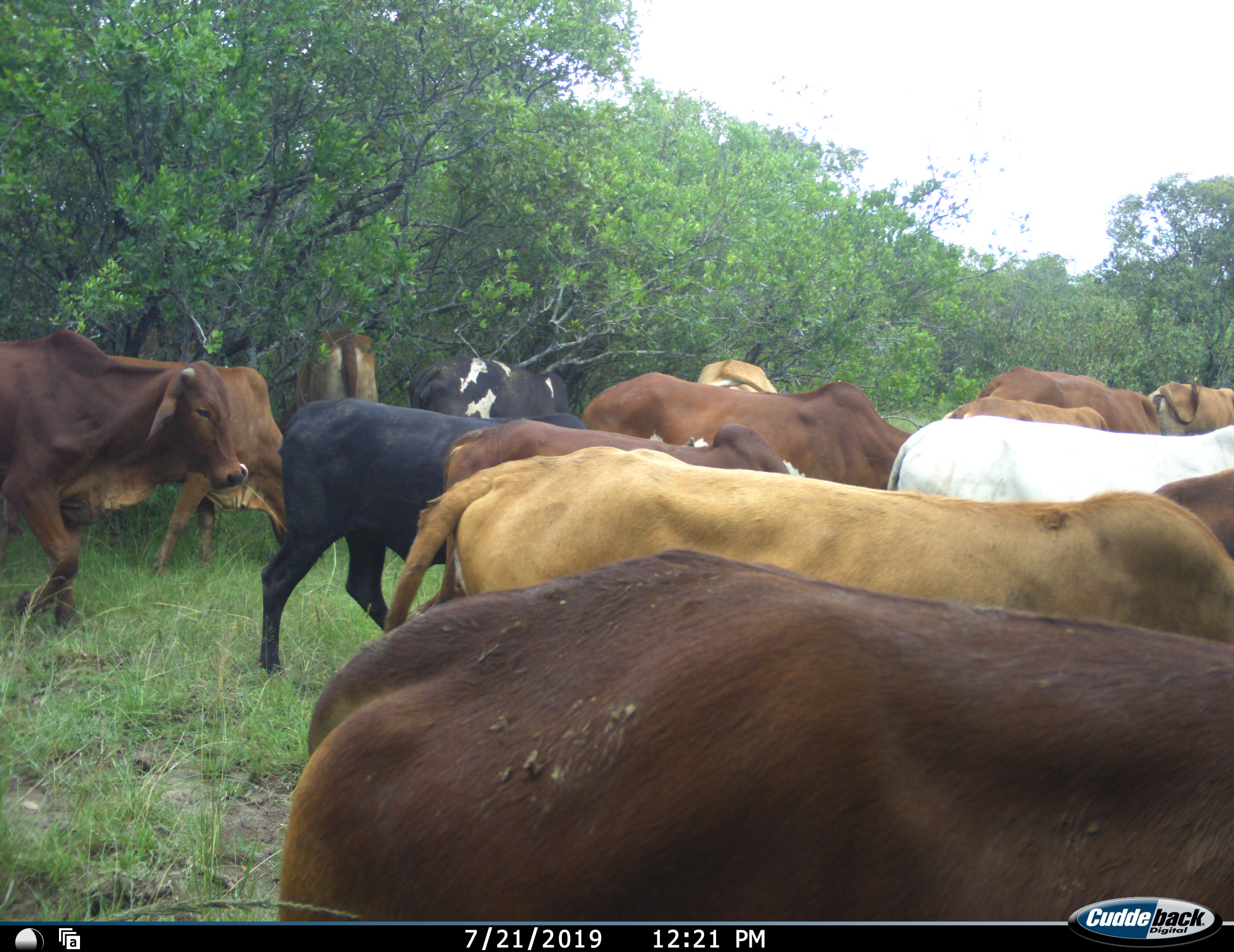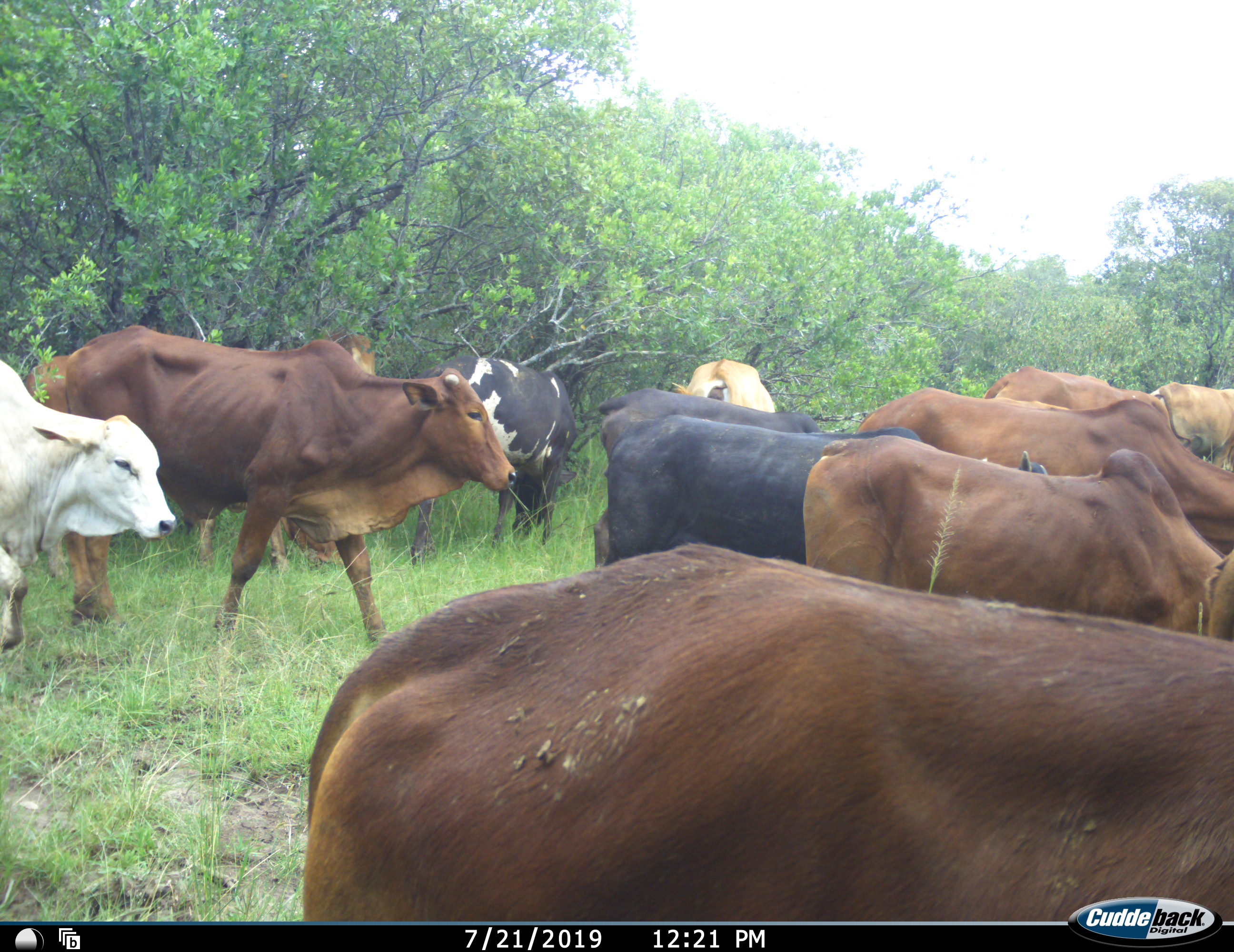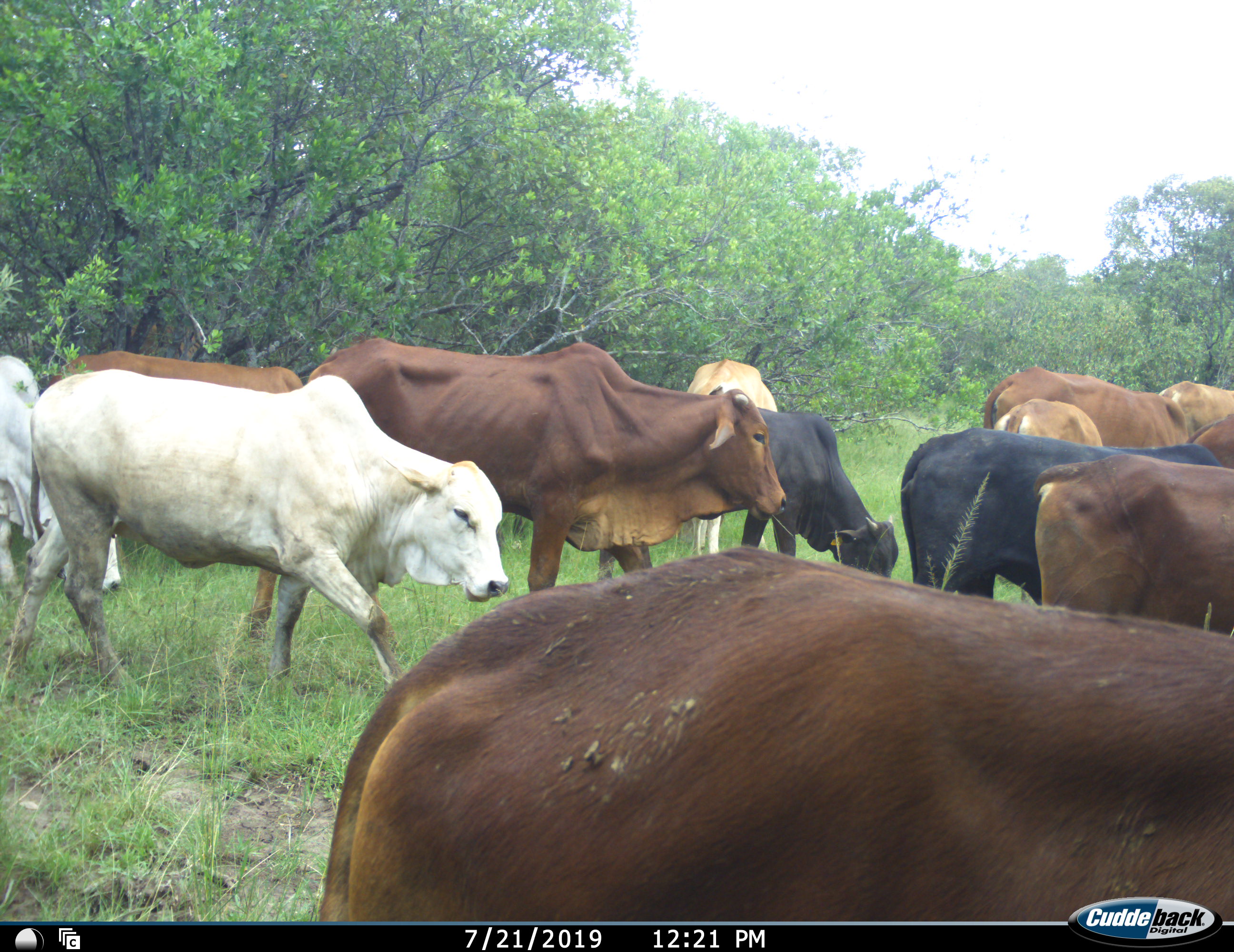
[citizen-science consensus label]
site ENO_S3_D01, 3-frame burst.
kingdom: Animalia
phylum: Chordata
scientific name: Vertebrata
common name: domestic animal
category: domesticanimal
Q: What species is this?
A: Domesticanimal (domestic animal) (Vertebrata).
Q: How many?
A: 11-50.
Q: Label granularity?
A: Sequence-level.